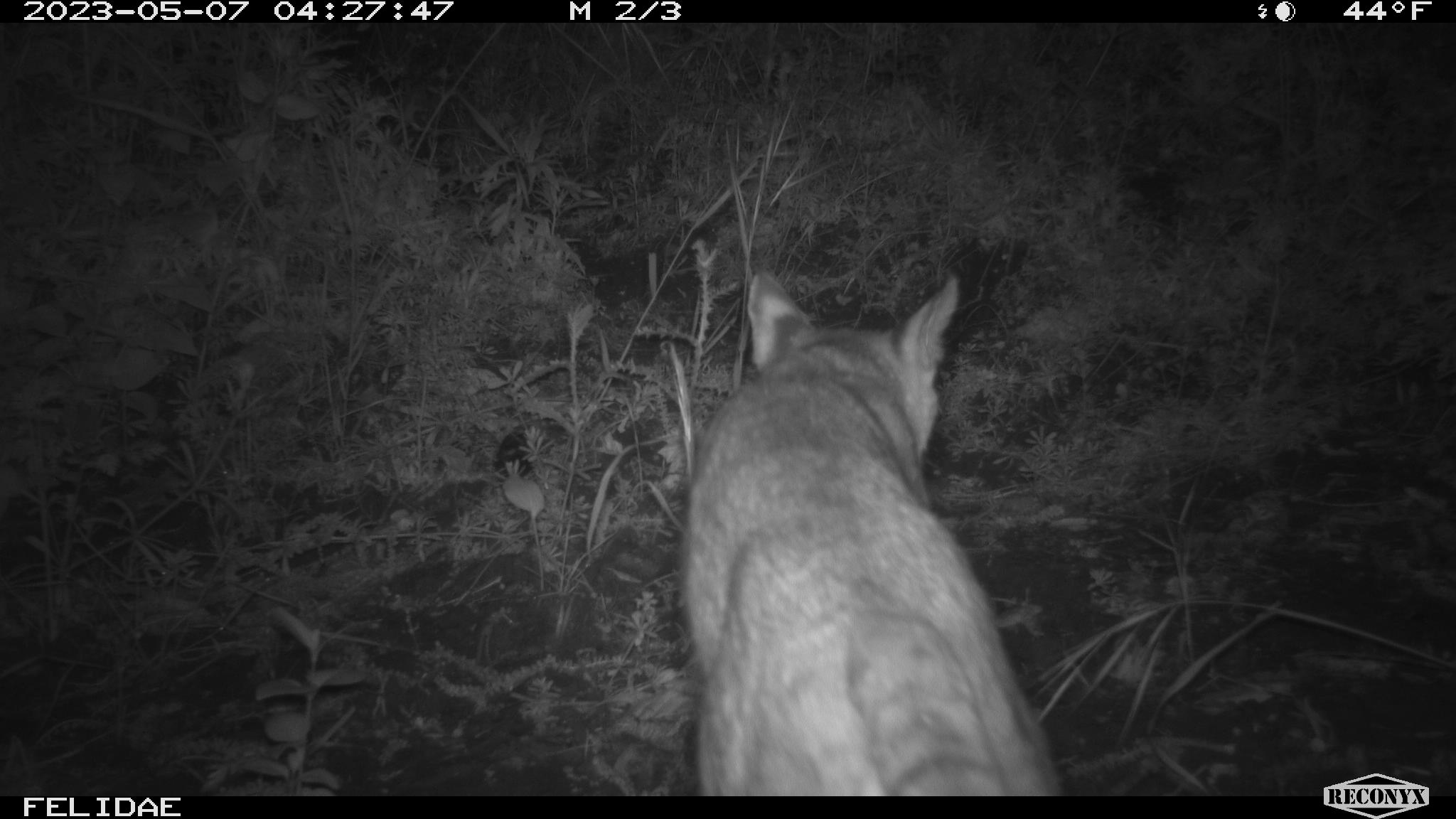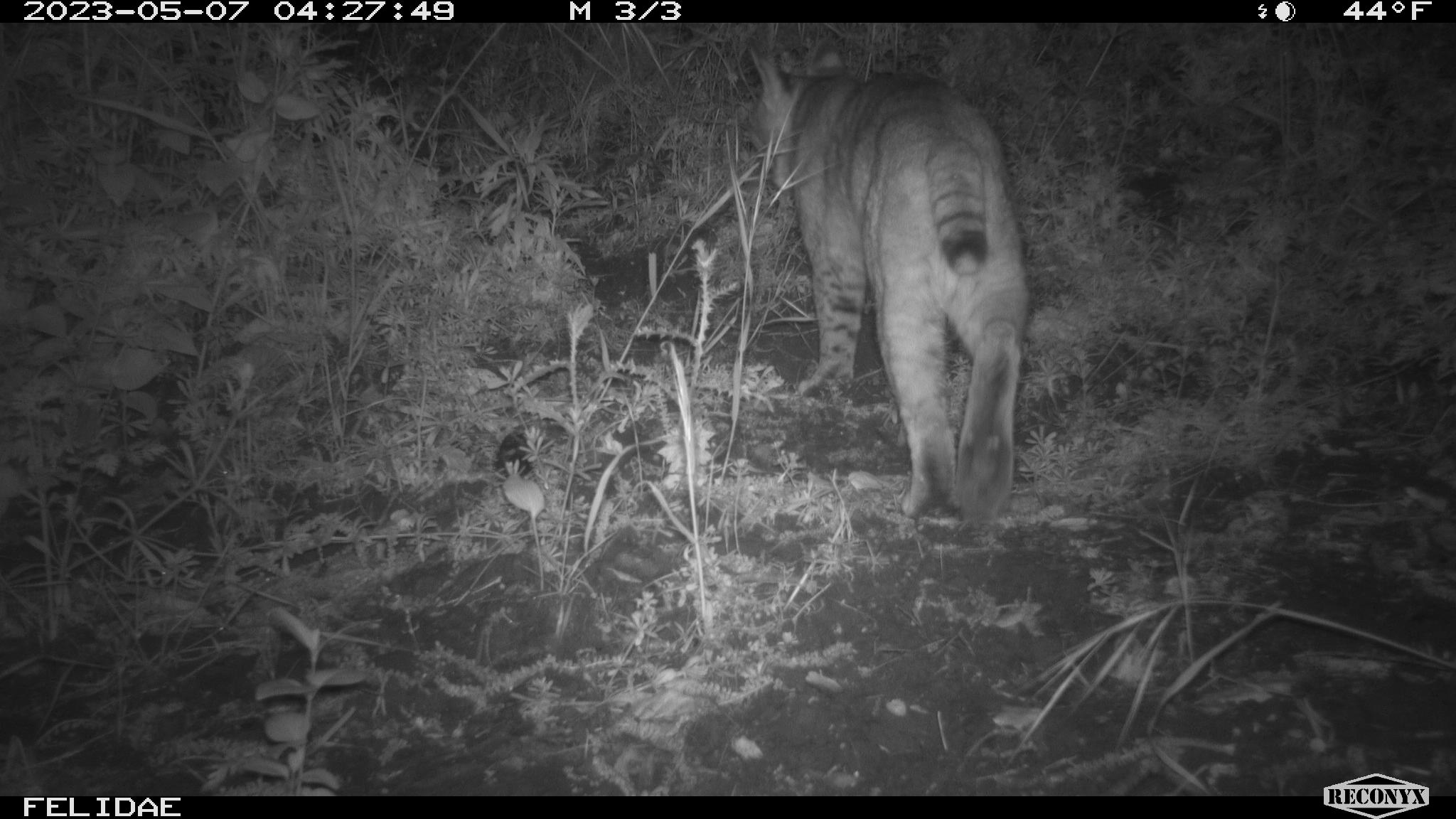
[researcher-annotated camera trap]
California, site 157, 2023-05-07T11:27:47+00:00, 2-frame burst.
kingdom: Animalia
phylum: Chordata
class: Mammalia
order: Carnivora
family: Felidae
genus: Lynx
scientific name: Lynx rufus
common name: bobcat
Bobcat (Lynx rufus).